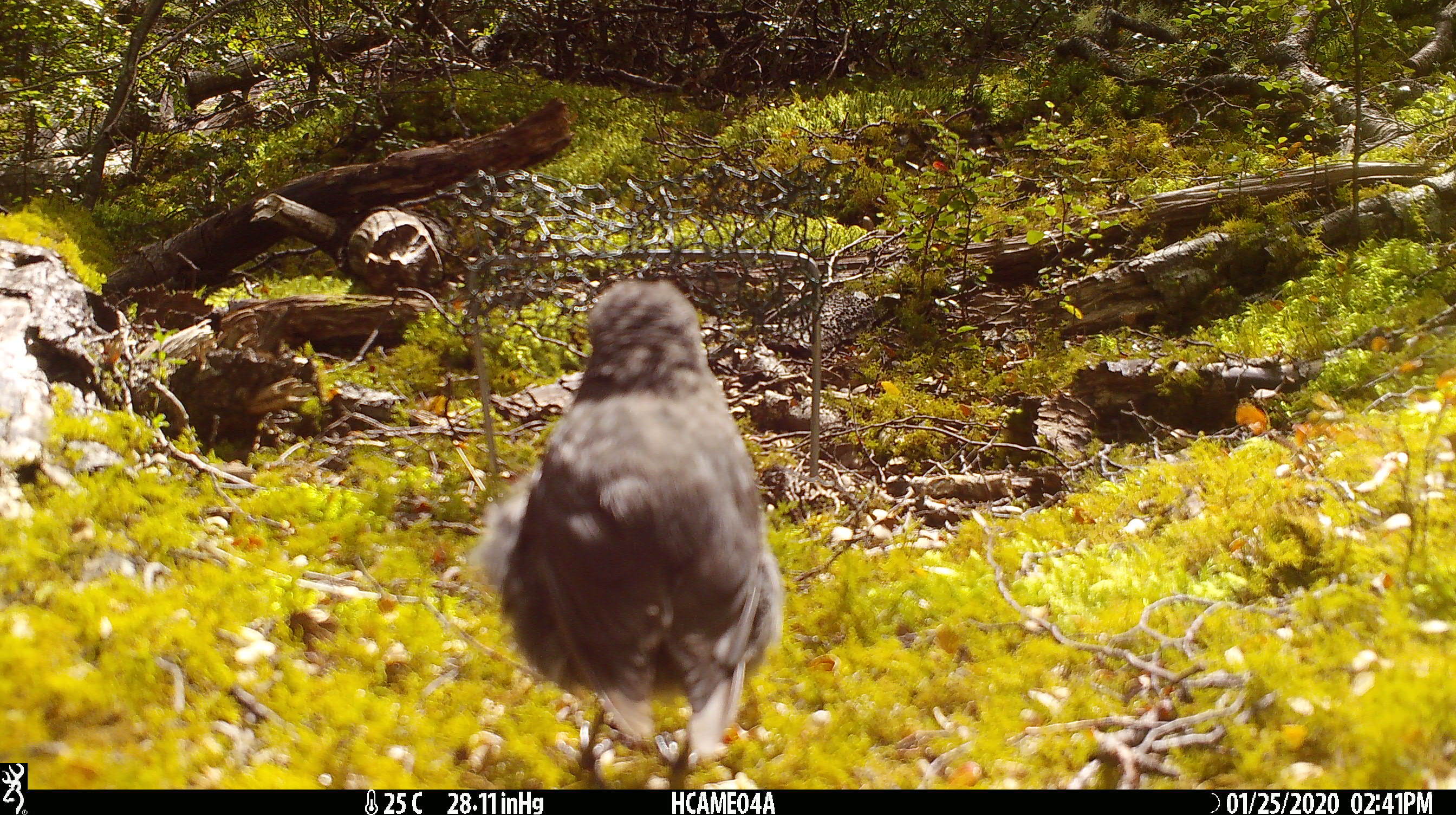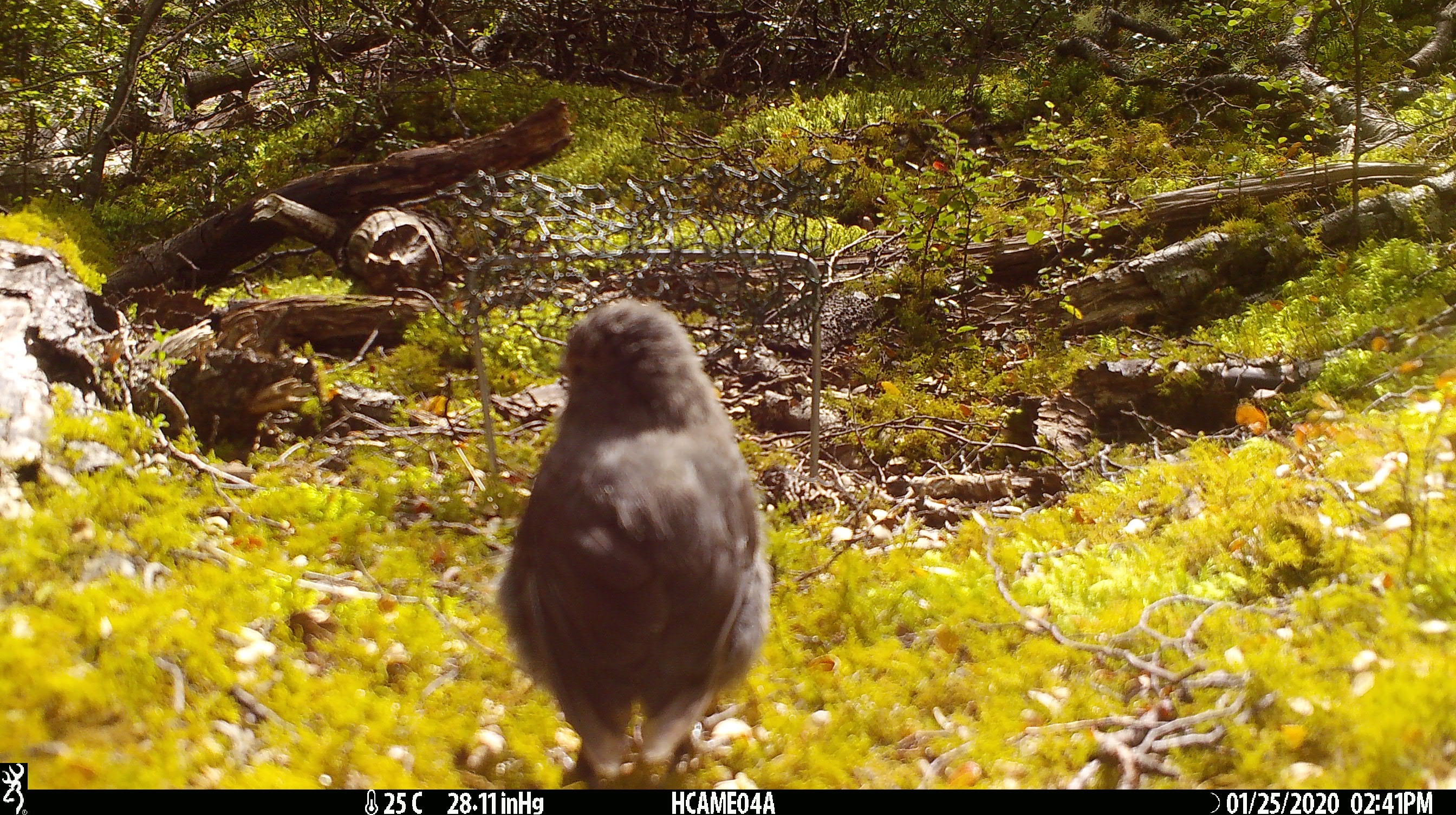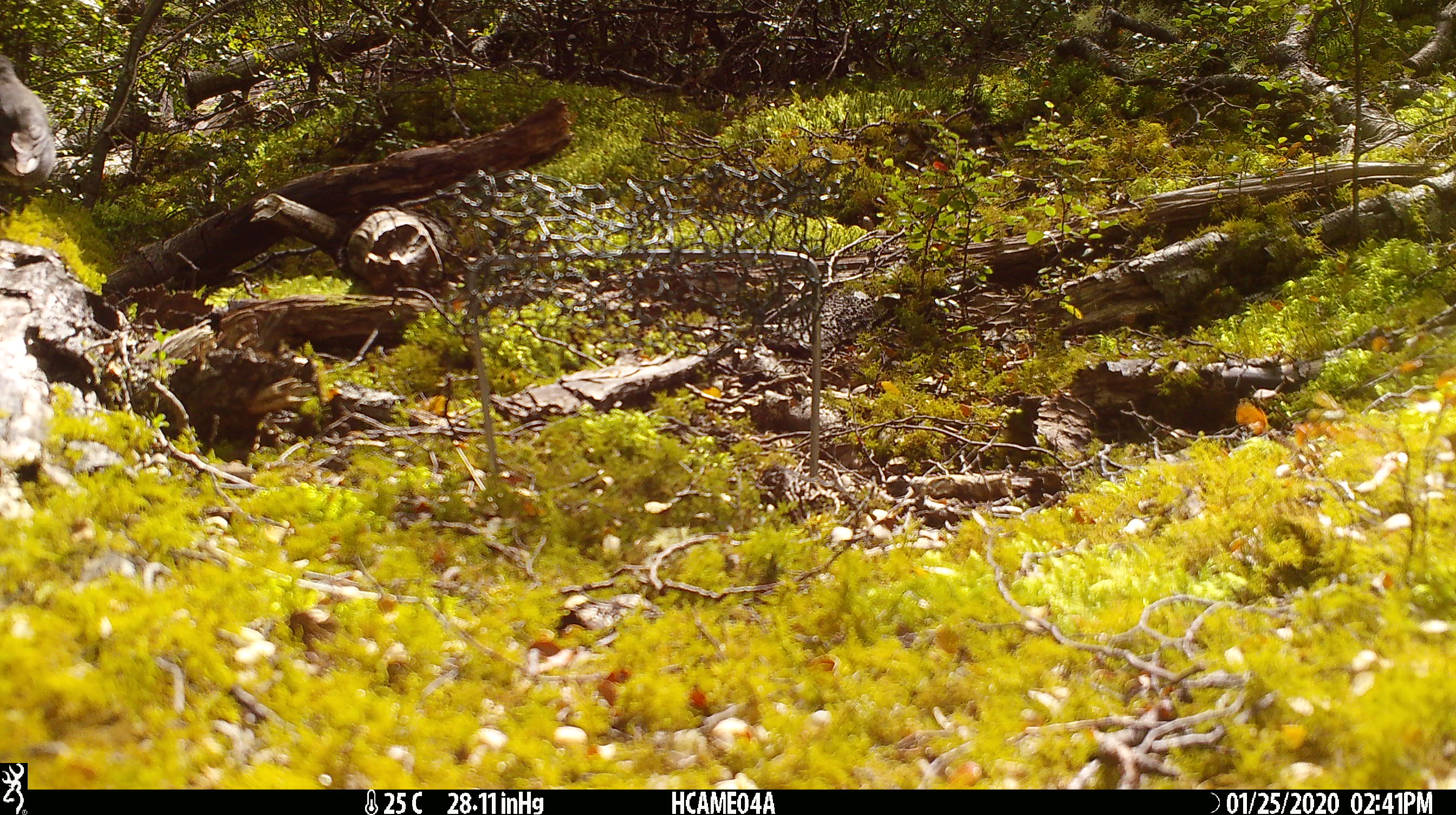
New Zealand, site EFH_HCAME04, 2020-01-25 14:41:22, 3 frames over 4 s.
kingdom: Animalia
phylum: Chordata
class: Aves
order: Passeriformes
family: Petroicidae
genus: Petroica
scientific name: Petroica australis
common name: new zealand robin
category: robin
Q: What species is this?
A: Robin (new zealand robin) (Petroica australis).